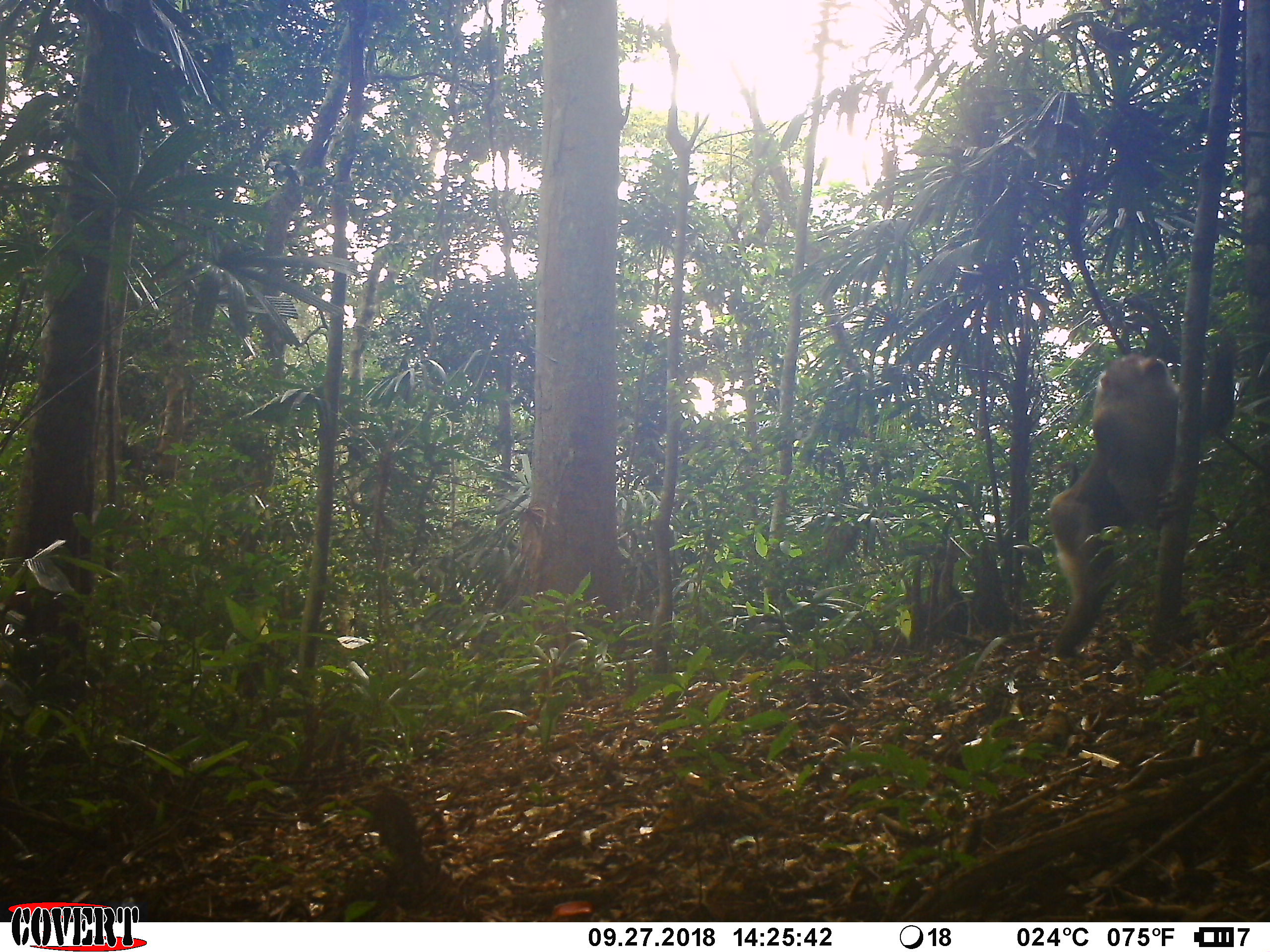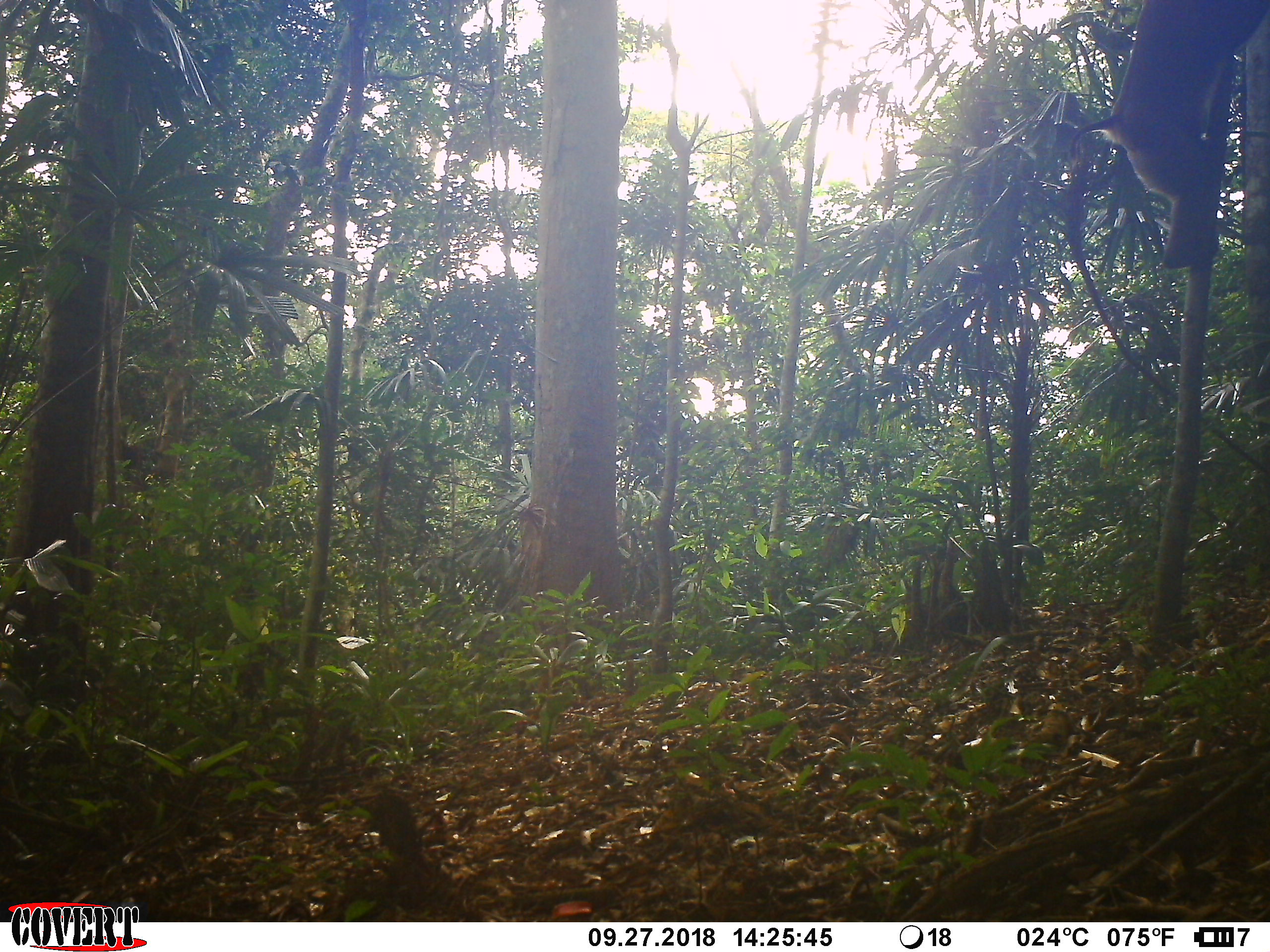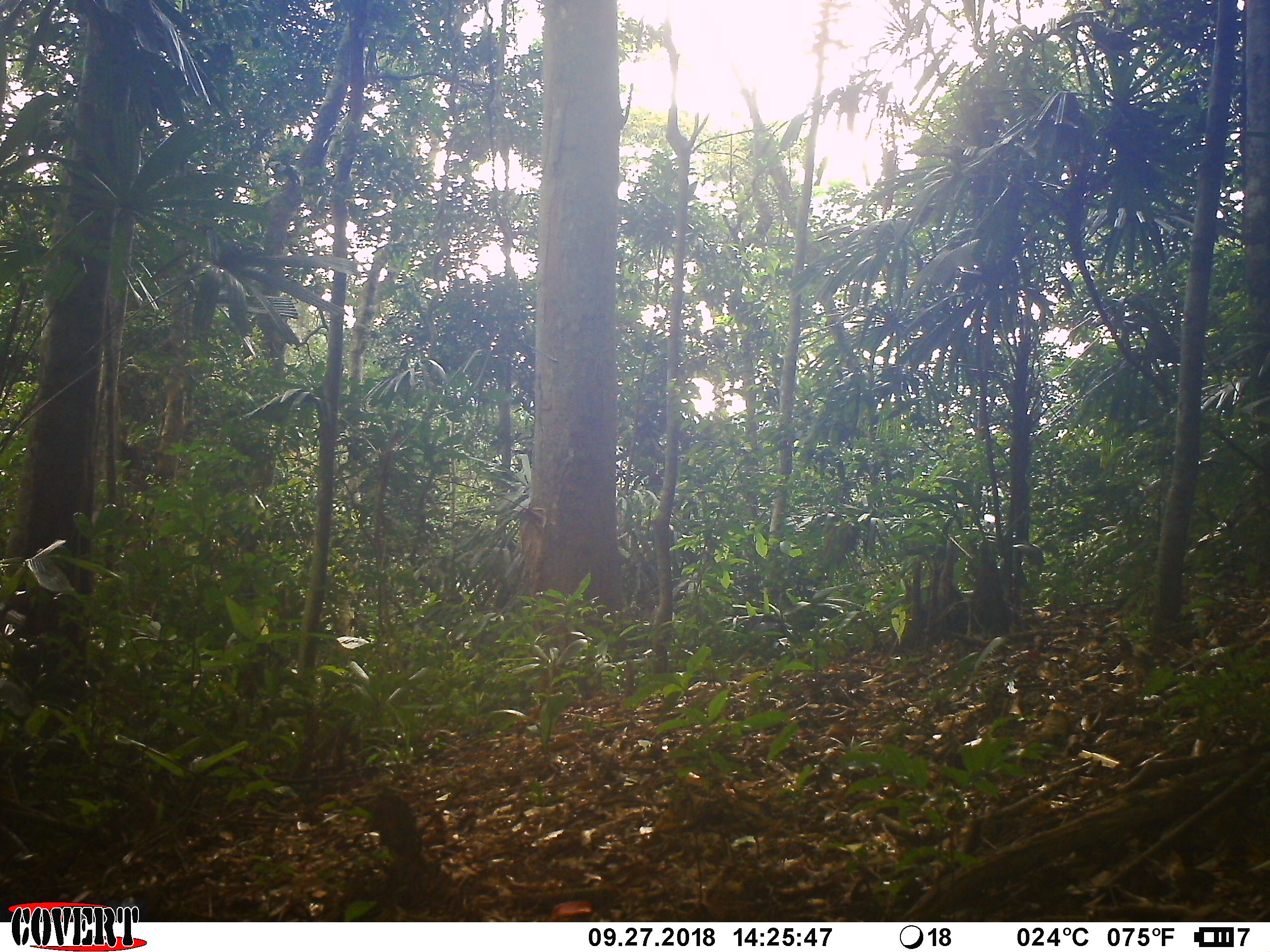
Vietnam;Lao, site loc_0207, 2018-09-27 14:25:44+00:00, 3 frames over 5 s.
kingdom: Animalia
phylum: Chordata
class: Mammalia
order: Primates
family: Cercopithecidae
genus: Macaca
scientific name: Macaca nemestrina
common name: pig-tailed macaque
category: pig tailed macaque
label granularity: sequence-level